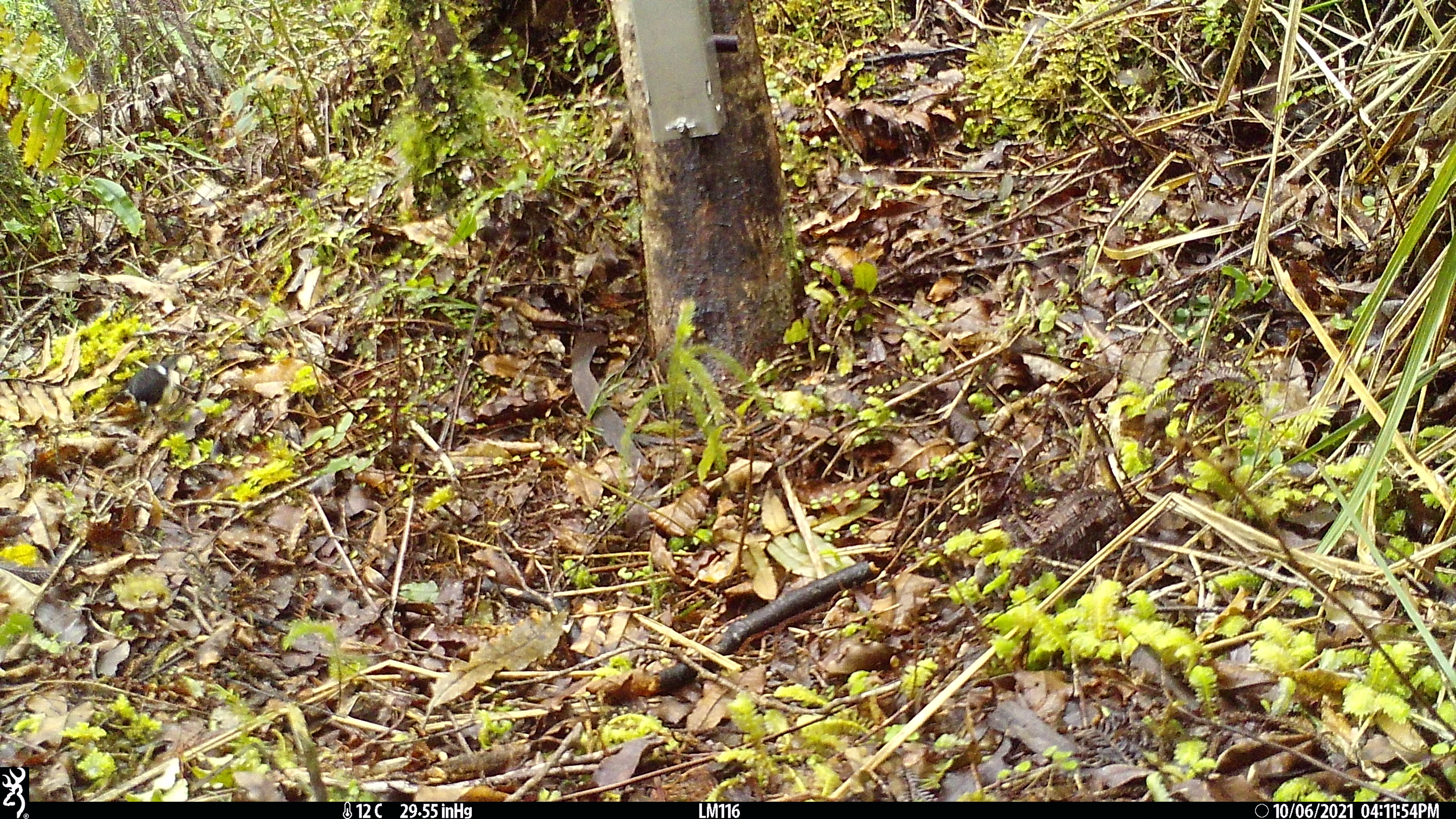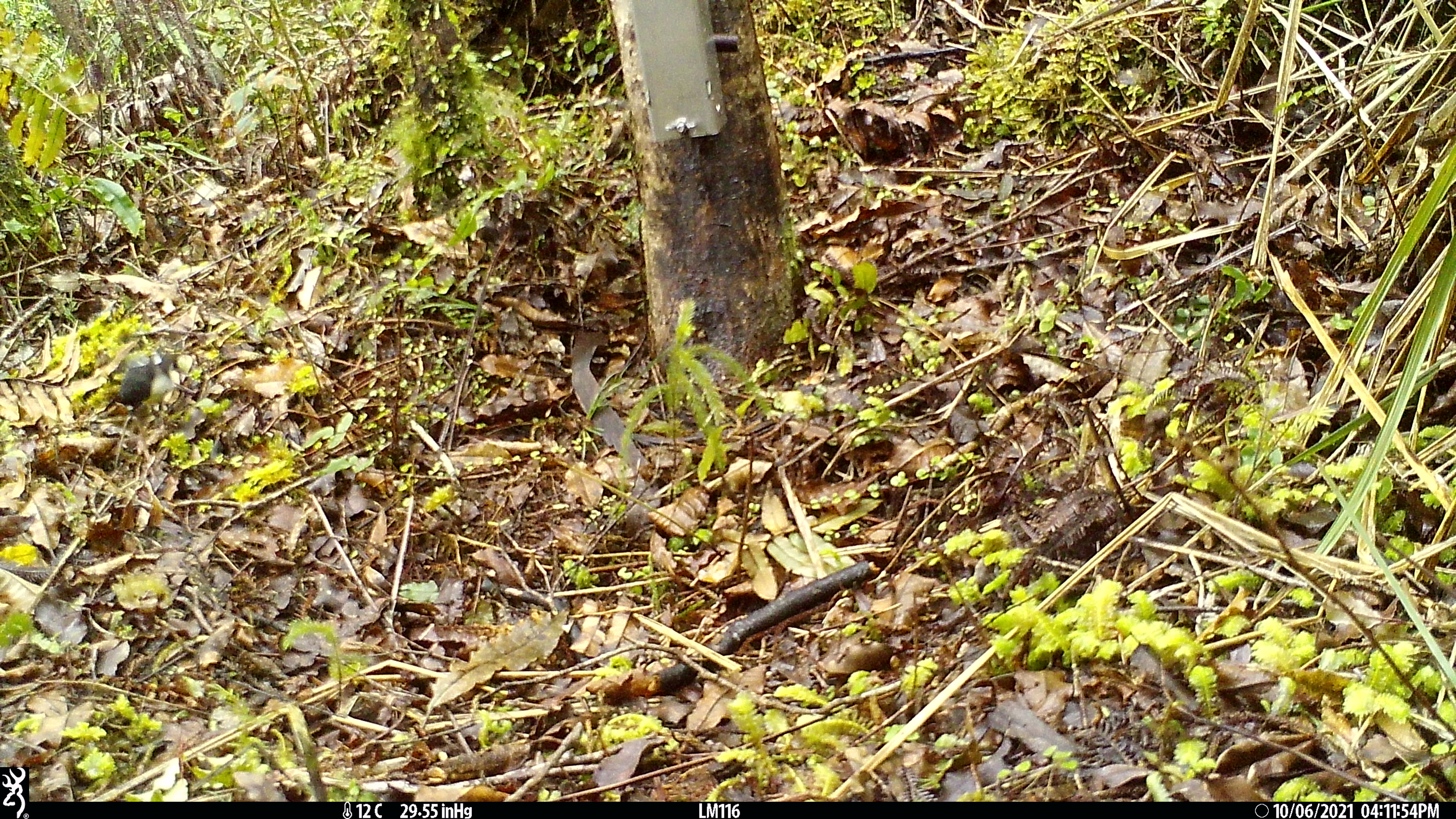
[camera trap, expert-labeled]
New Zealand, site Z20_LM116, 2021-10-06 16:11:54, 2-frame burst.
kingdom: Animalia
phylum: Chordata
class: Aves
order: Passeriformes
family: Petroicidae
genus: Petroica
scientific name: Petroica macrocephala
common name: tomtit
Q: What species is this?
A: Tomtit (Petroica macrocephala).